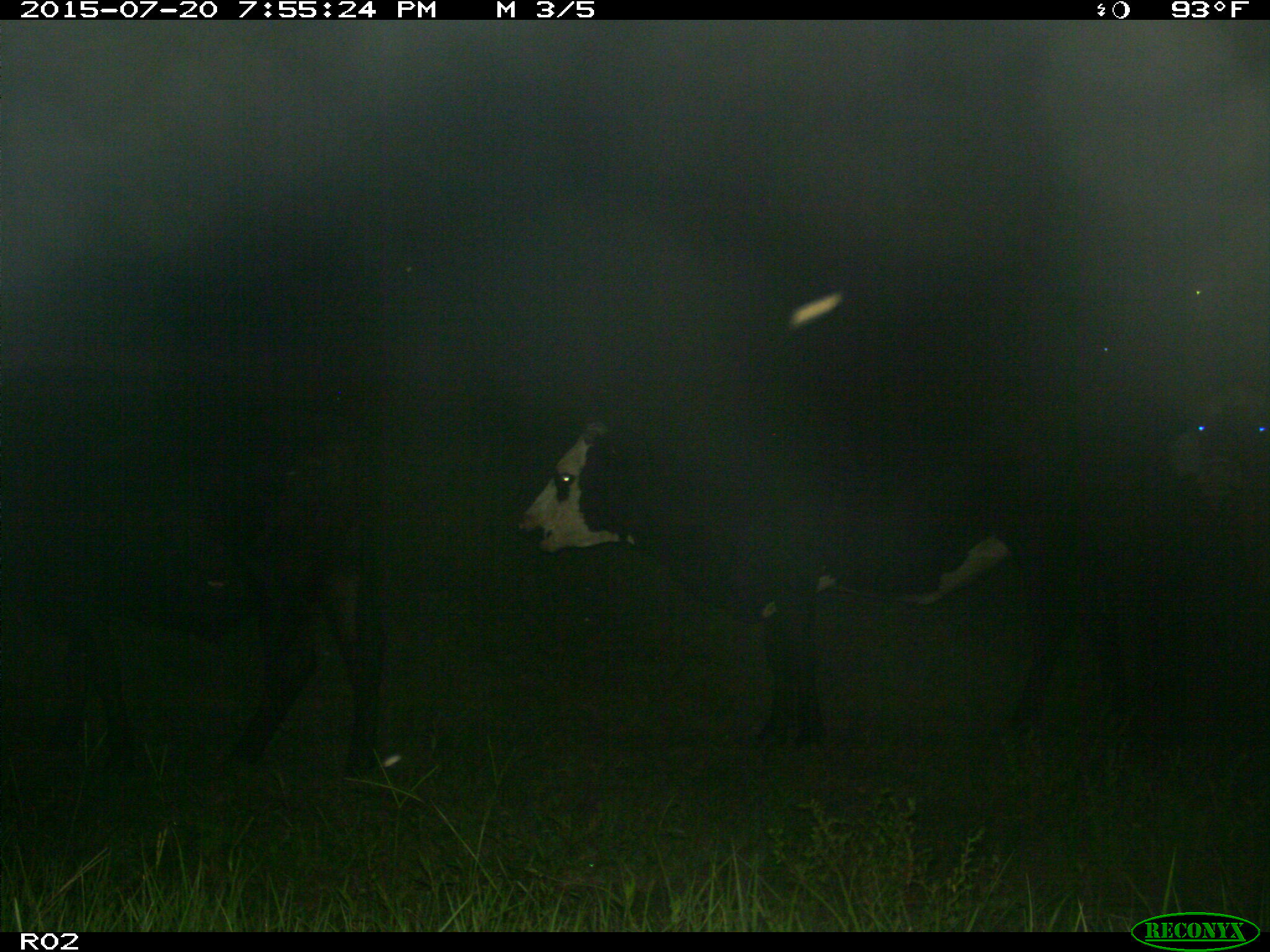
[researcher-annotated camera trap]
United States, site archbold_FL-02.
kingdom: Animalia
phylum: Chordata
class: Mammalia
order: Artiodactyla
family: Bovidae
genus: Bos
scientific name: Bos taurus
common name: domestic cow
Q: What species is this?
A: Bos taurus (domestic cow).